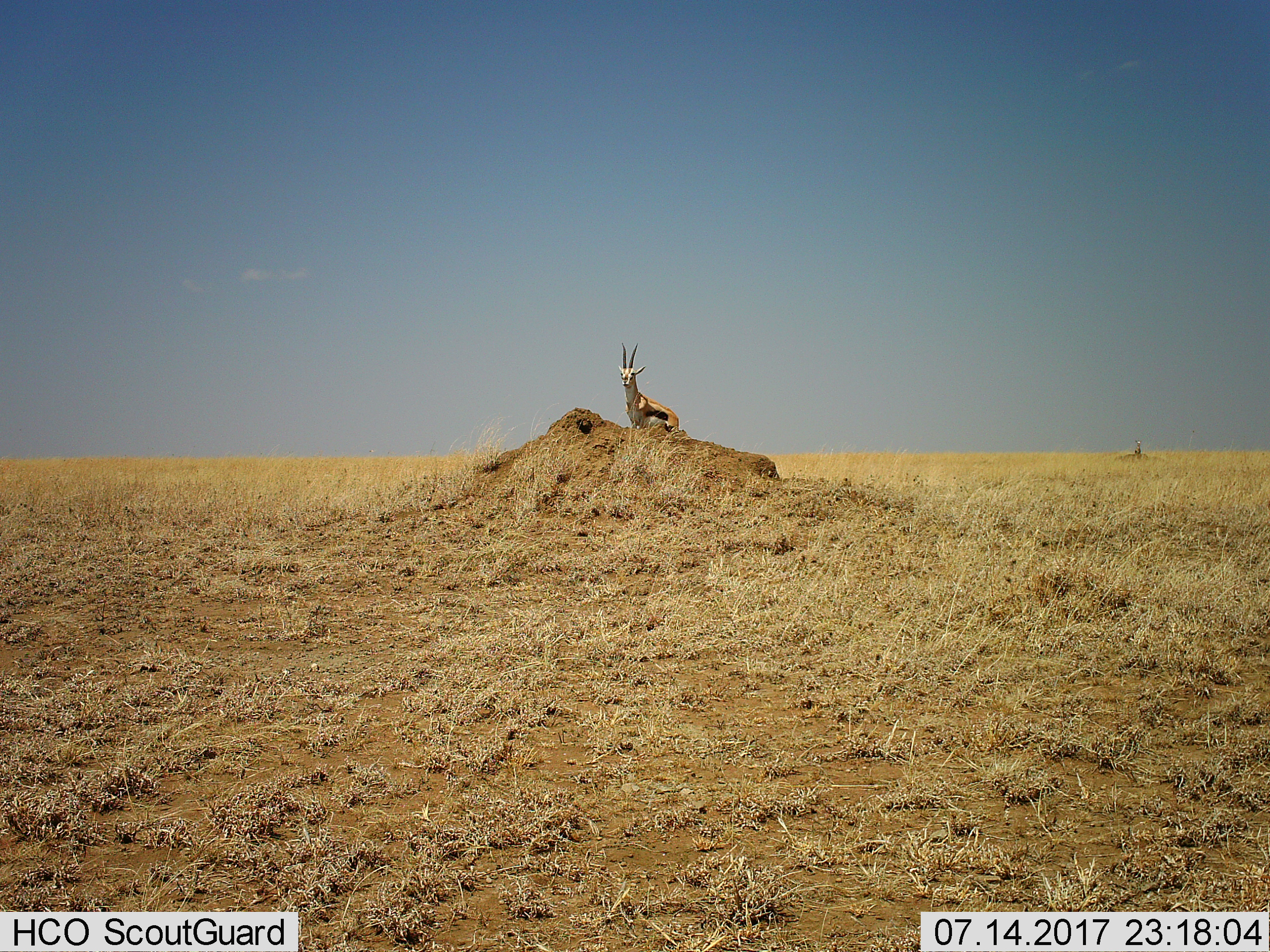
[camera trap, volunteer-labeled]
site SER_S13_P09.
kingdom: Animalia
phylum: Chordata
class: Mammalia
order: Artiodactyla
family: Bovidae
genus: Eudorcas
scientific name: Eudorcas thomsonii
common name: thomson's gazelle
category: gazellethomsons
Gazellethomsons (thomson's gazelle) (Eudorcas thomsonii), count 1. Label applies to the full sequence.